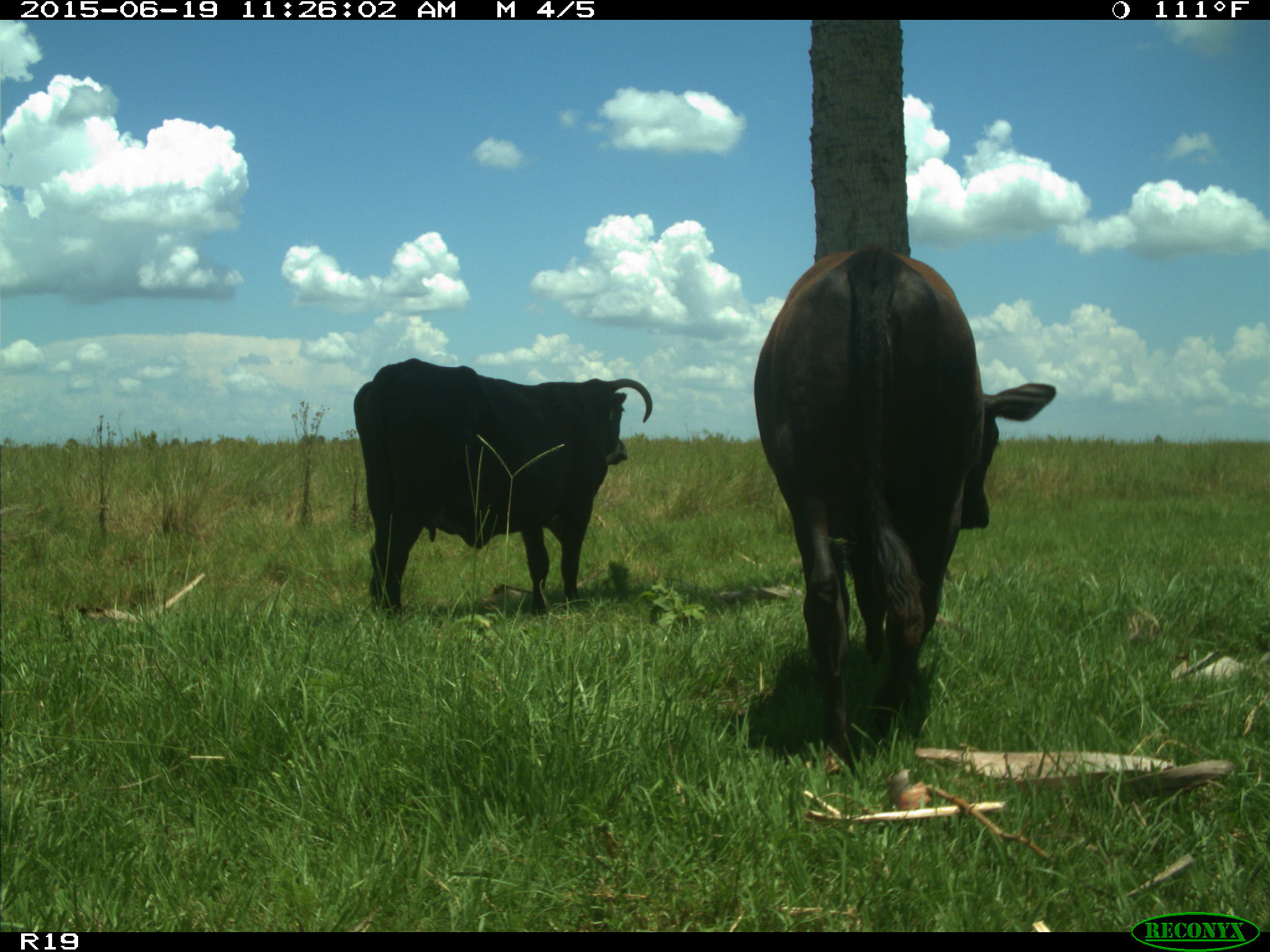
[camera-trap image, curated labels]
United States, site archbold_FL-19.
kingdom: Animalia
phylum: Chordata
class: Mammalia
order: Artiodactyla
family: Bovidae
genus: Bos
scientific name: Bos taurus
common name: domestic cow